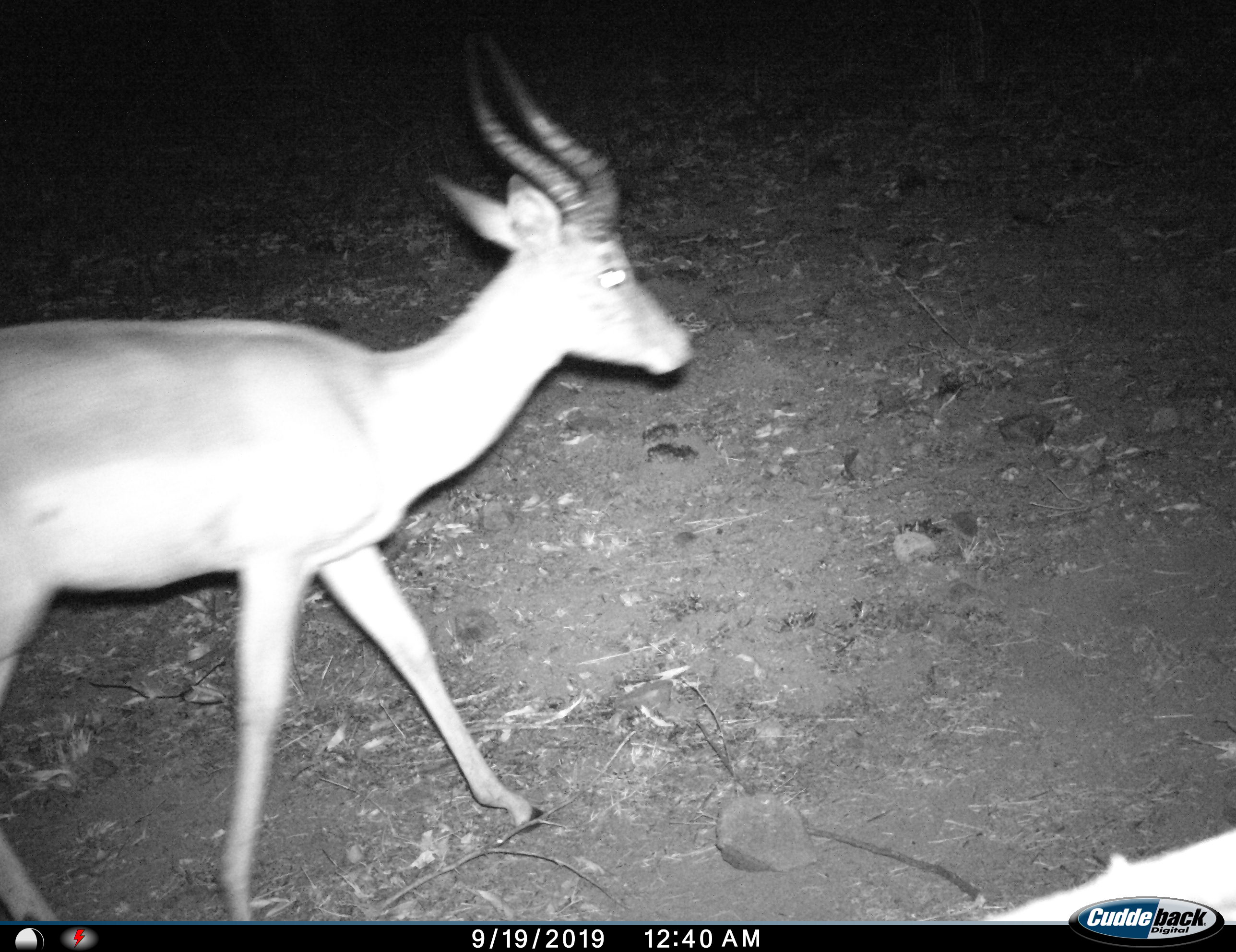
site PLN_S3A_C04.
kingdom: Animalia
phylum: Chordata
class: Mammalia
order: Artiodactyla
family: Bovidae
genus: Aepyceros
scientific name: Aepyceros melampus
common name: impala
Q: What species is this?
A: Impala (Aepyceros melampus).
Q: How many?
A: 1.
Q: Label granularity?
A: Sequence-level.